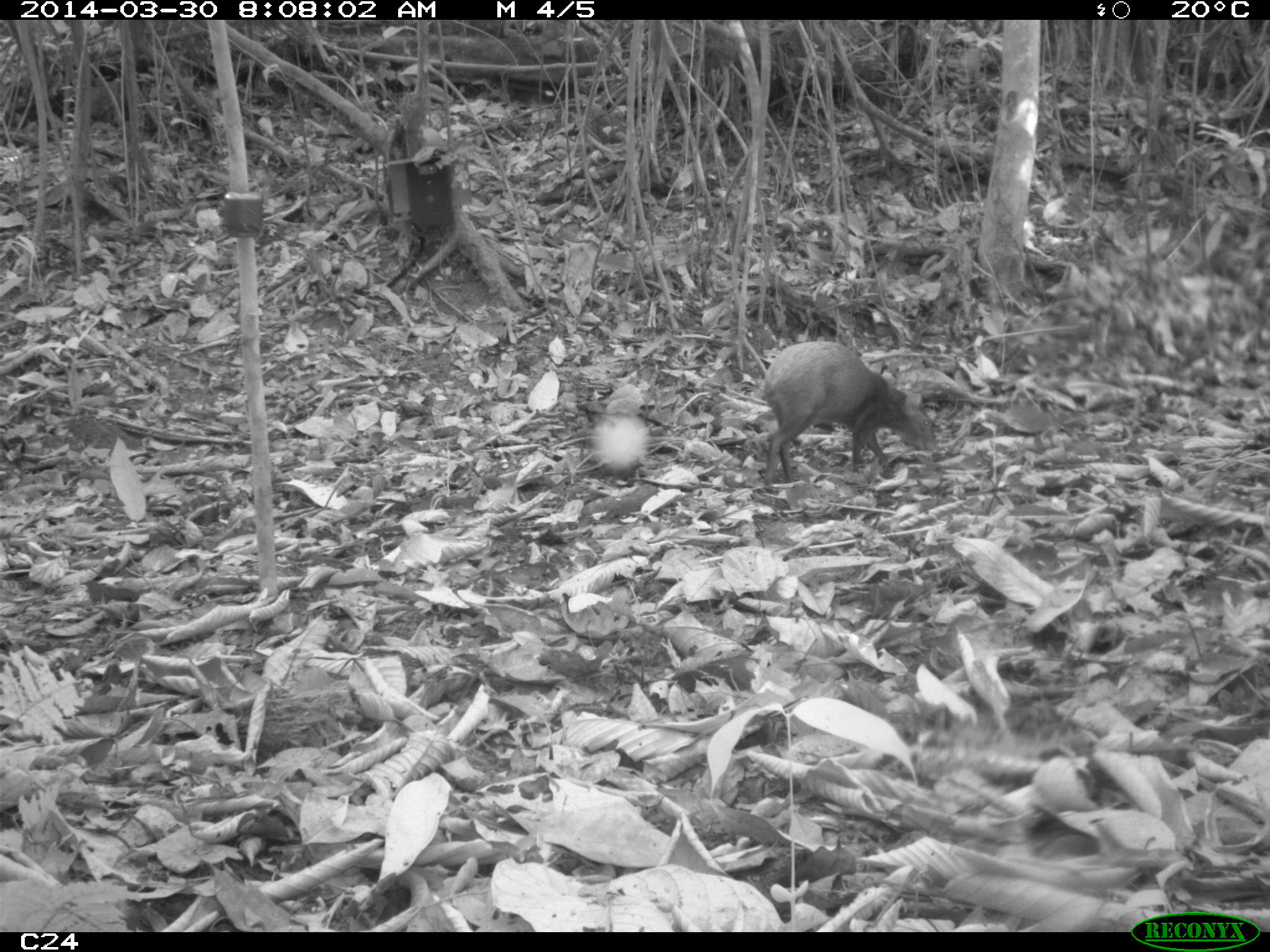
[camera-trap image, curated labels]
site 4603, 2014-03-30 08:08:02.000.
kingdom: Animalia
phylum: Chordata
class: Mammalia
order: Rodentia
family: Dasyproctidae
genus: Dasyprocta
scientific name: Dasyprocta leporina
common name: red-rumped agouti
Dasyprocta leporina (red-rumped agouti), count 1, age adult.